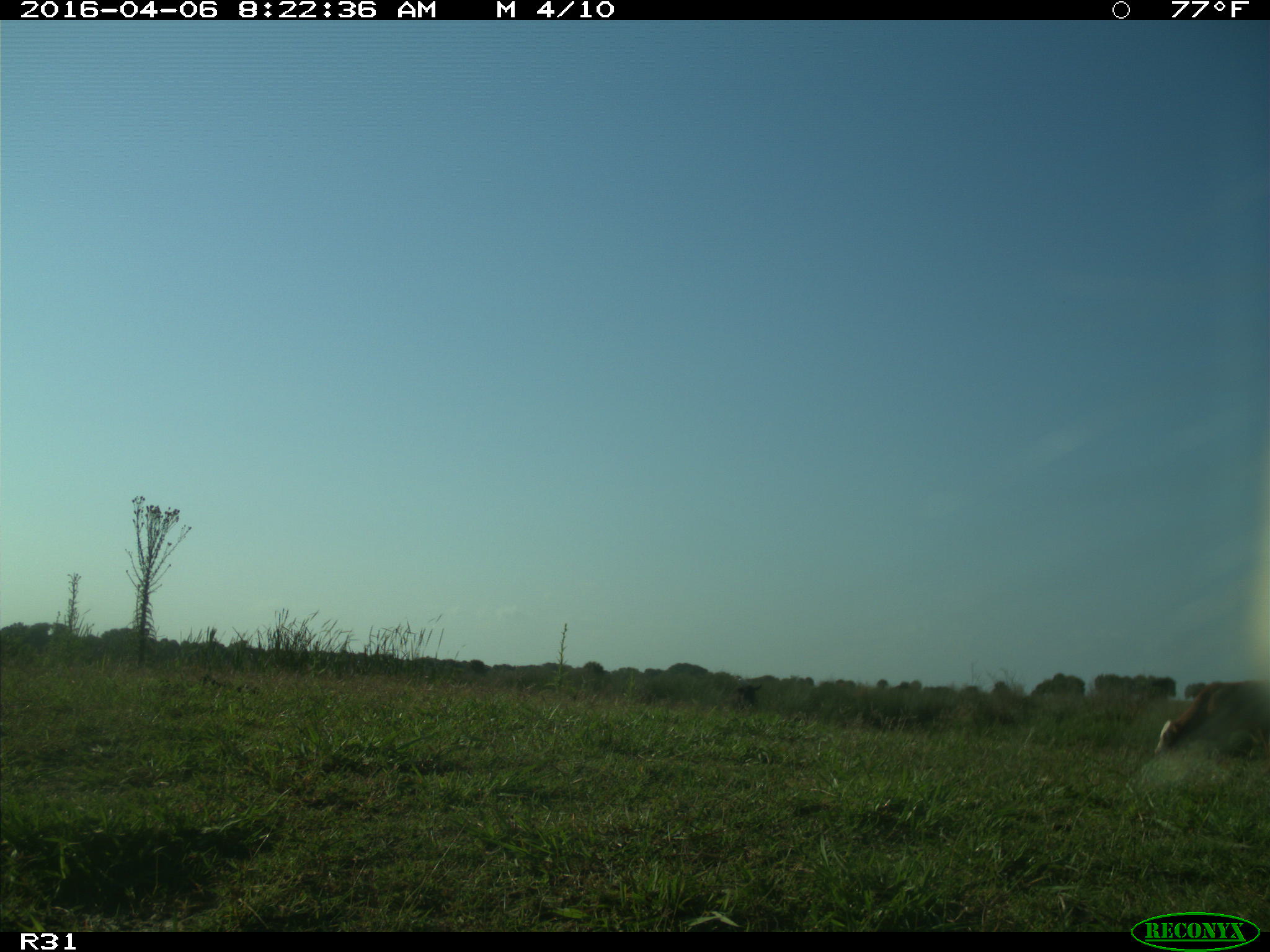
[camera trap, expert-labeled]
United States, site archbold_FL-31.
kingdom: Animalia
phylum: Chordata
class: Mammalia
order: Artiodactyla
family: Bovidae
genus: Bos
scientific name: Bos taurus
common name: domestic cow